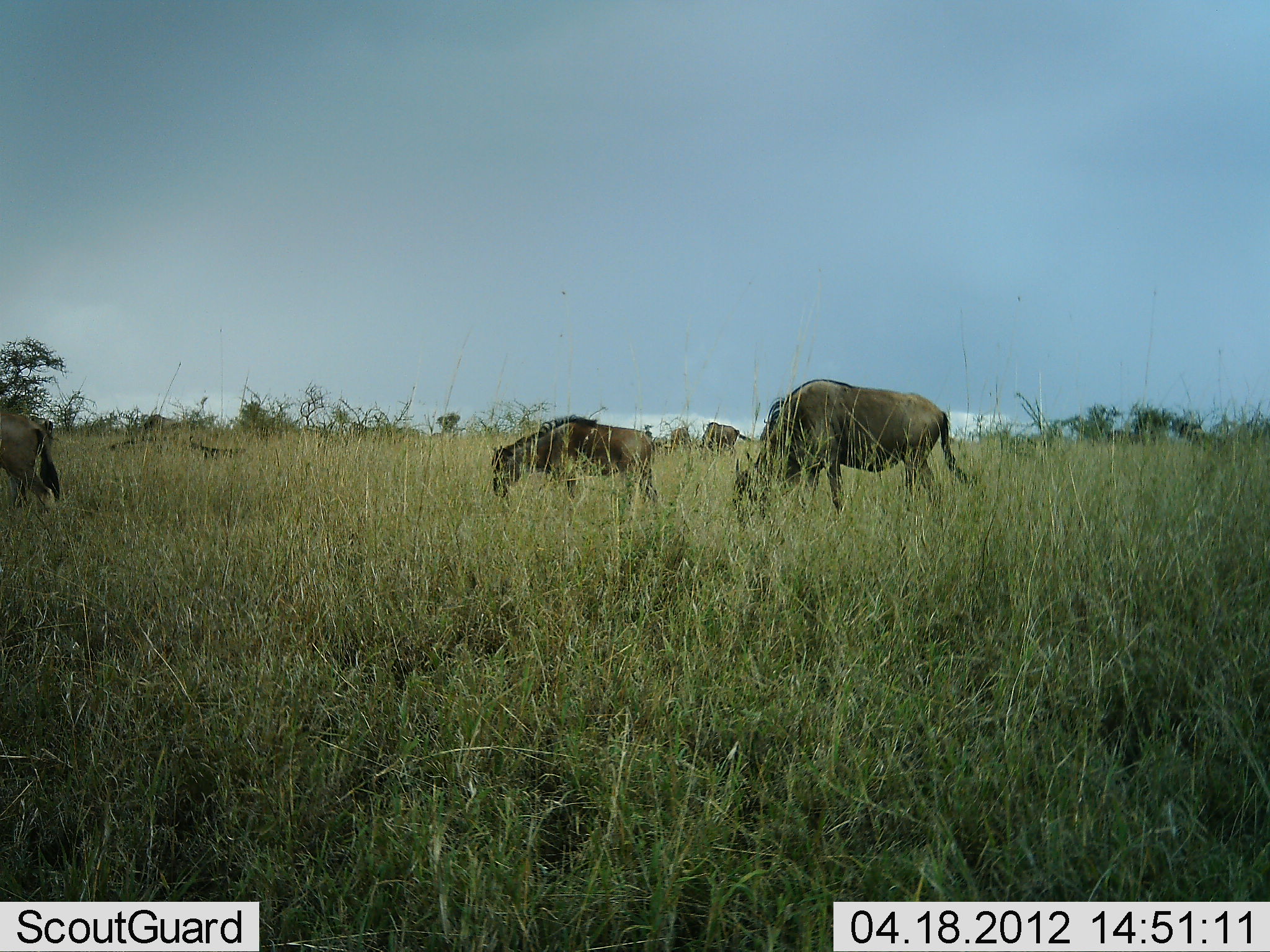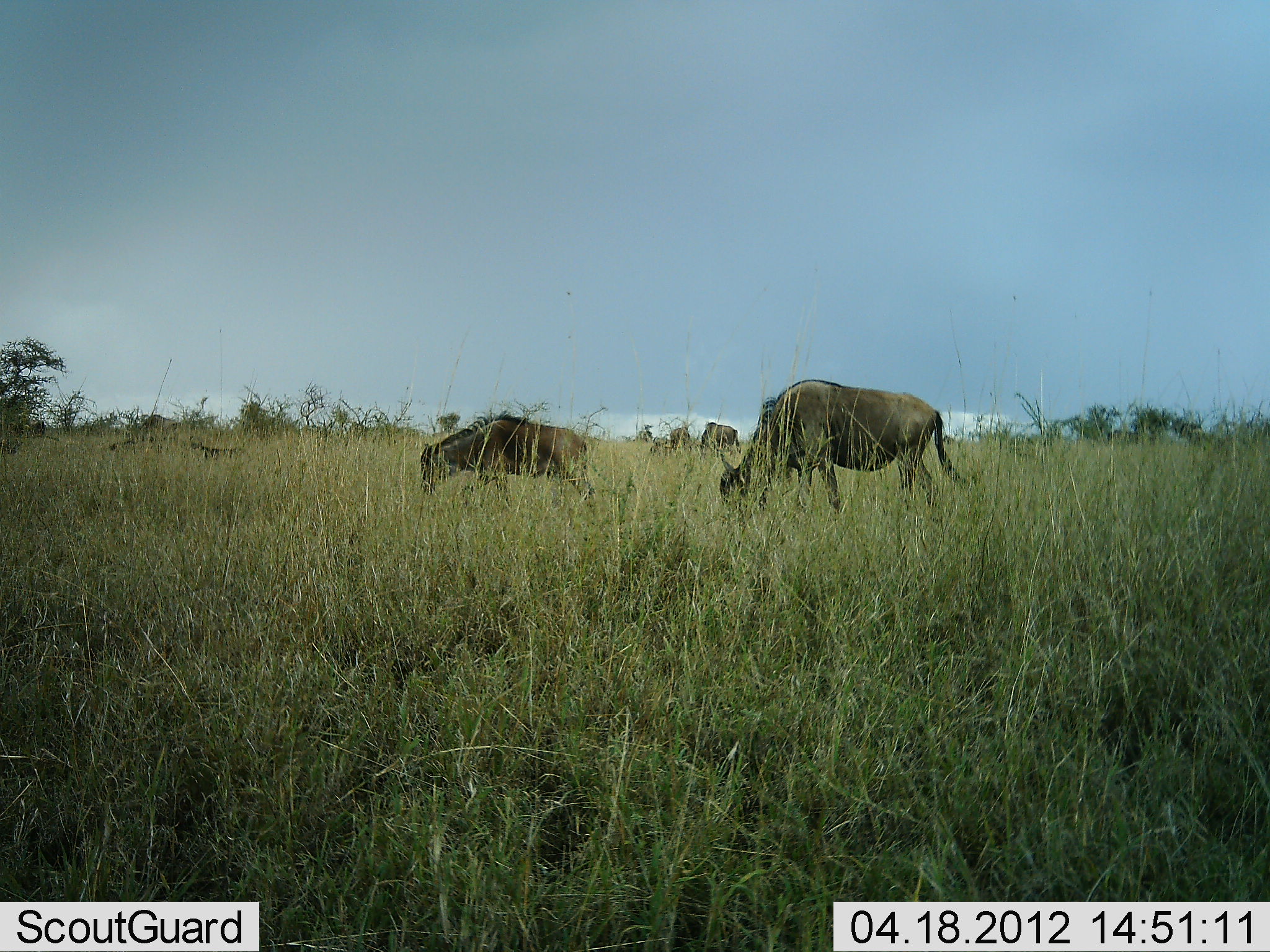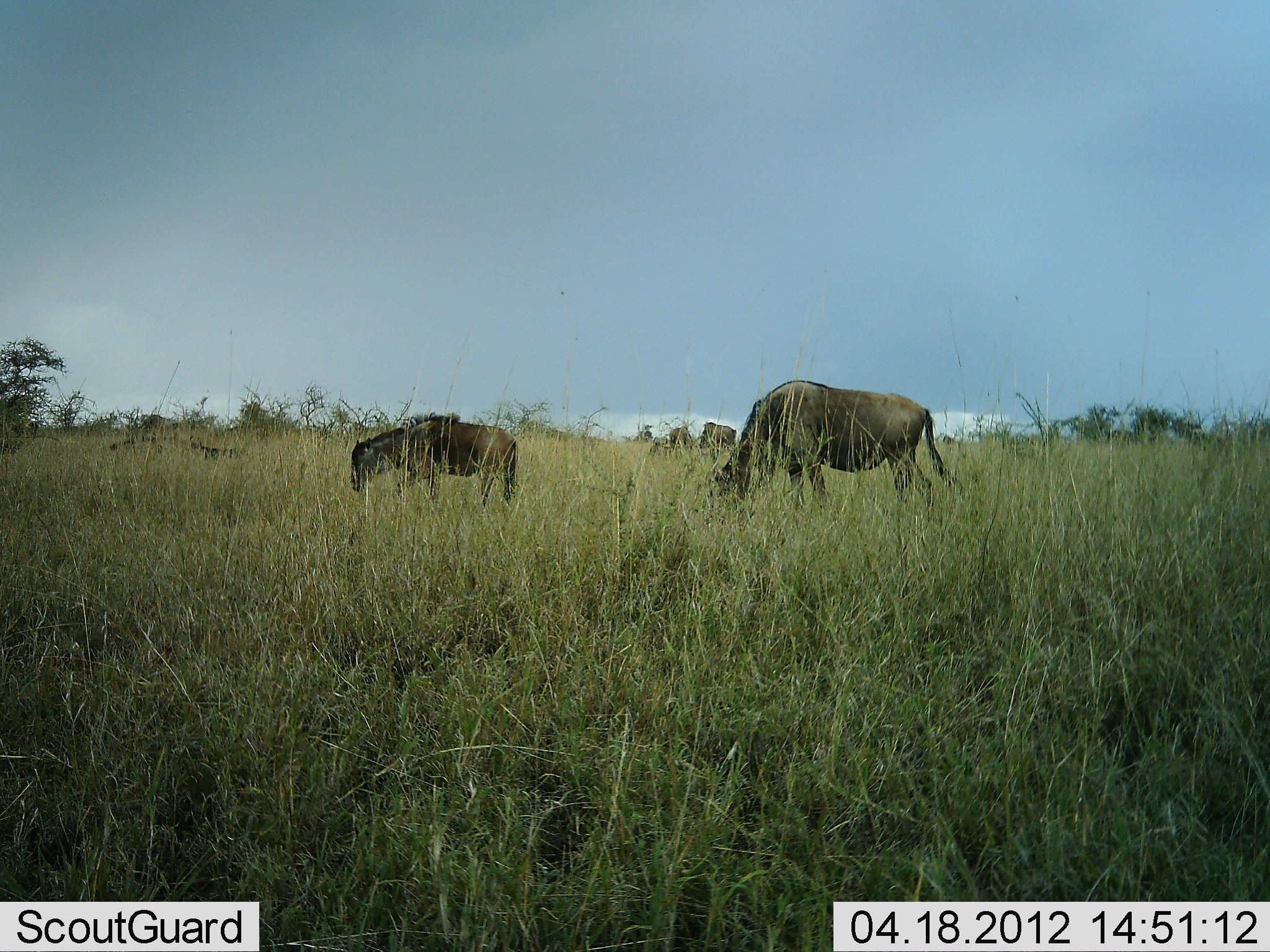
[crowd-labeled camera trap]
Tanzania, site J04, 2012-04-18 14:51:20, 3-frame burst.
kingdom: Animalia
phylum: Chordata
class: Mammalia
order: Artiodactyla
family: Bovidae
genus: Connochaetes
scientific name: Connochaetes taurinus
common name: blue wildebeest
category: wildebeest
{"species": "wildebeest (blue wildebeest) (Connochaetes taurinus)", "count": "5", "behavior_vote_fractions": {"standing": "46%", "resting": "0%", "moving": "77%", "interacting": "0%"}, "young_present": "31%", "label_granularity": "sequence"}